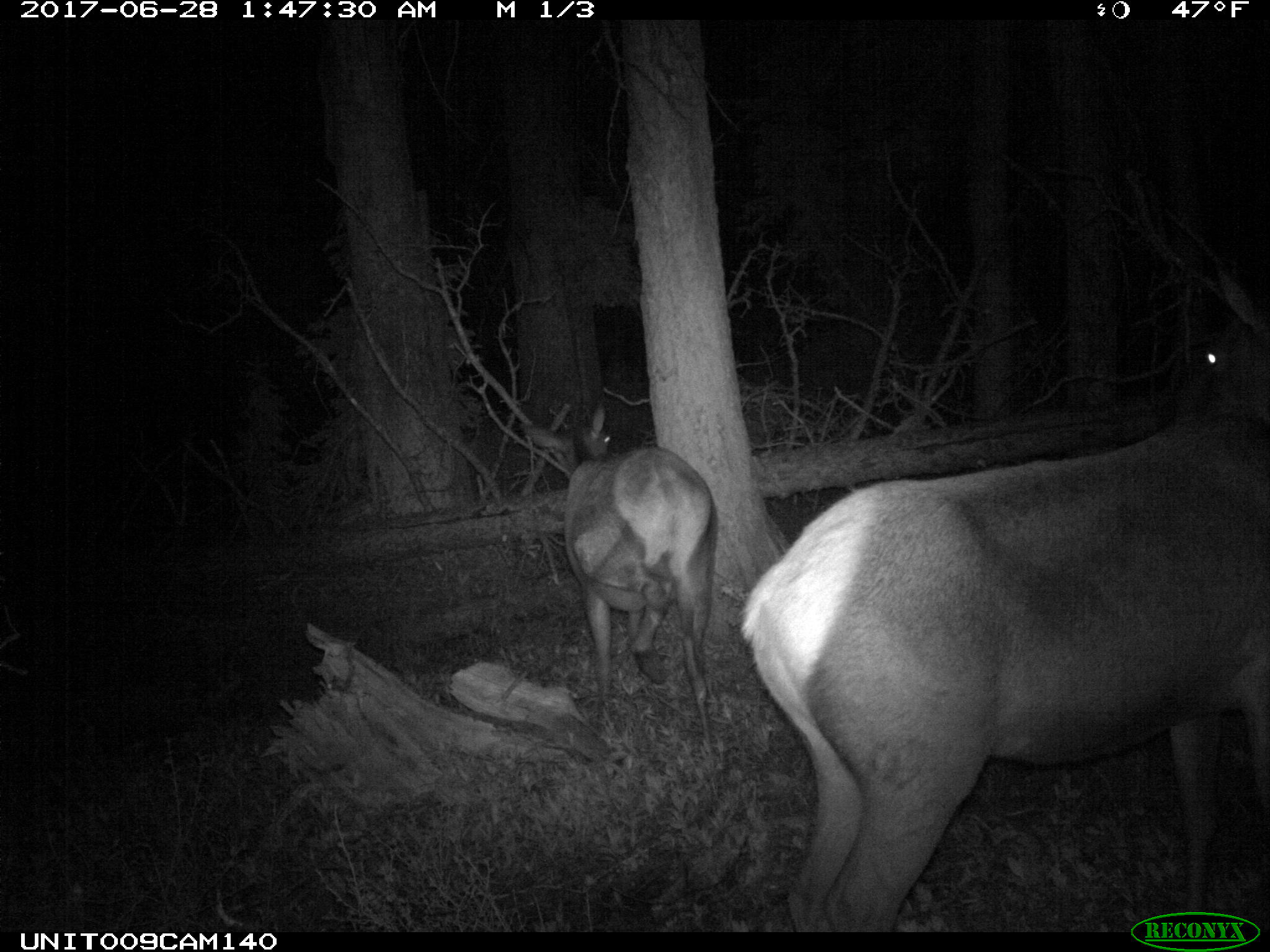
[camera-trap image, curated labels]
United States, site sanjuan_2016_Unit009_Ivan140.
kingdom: Animalia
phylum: Chordata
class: Mammalia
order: Artiodactyla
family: Cervidae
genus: Cervus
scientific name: Cervus elaphus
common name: red deer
Cervus elaphus (red deer).